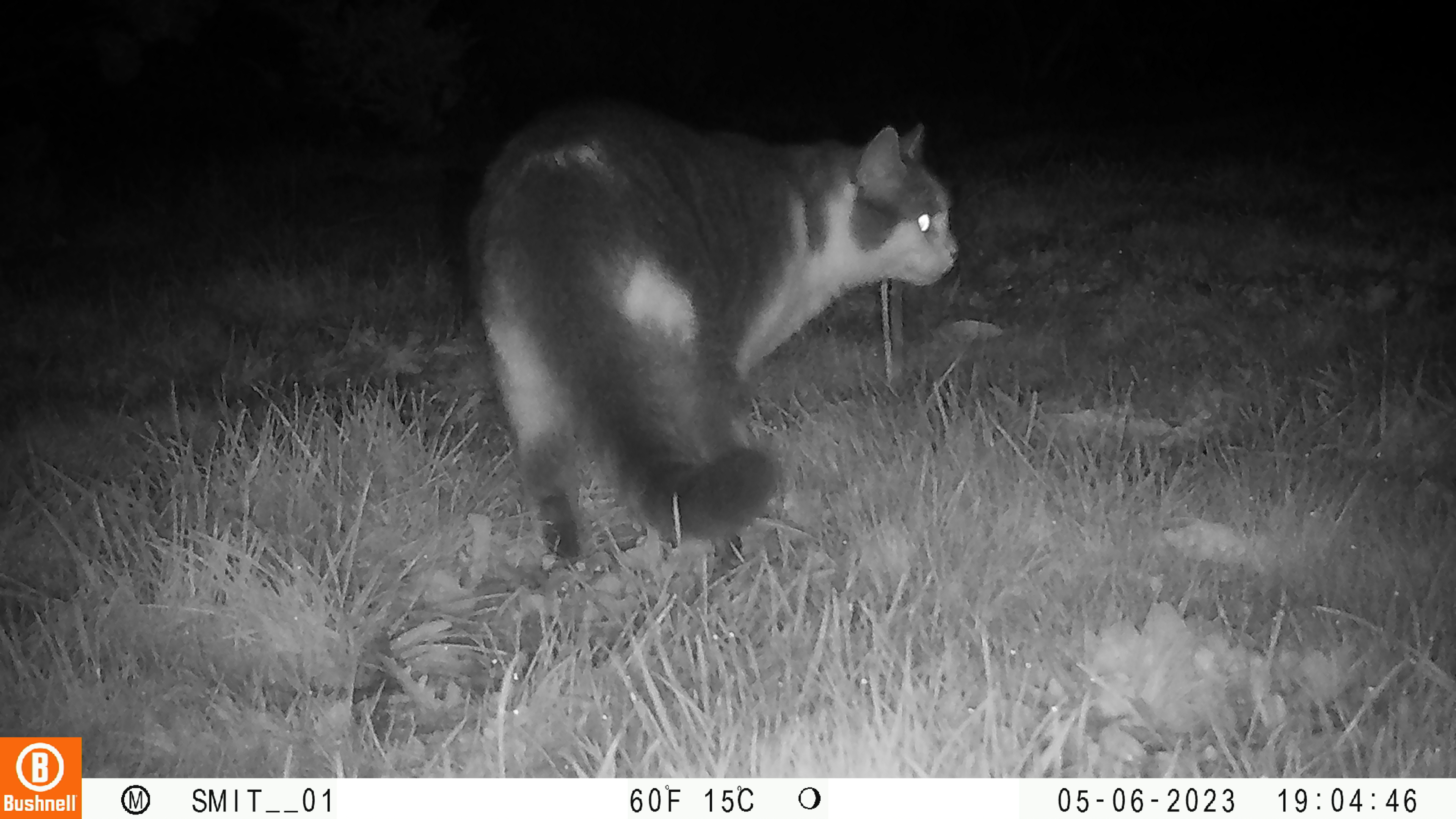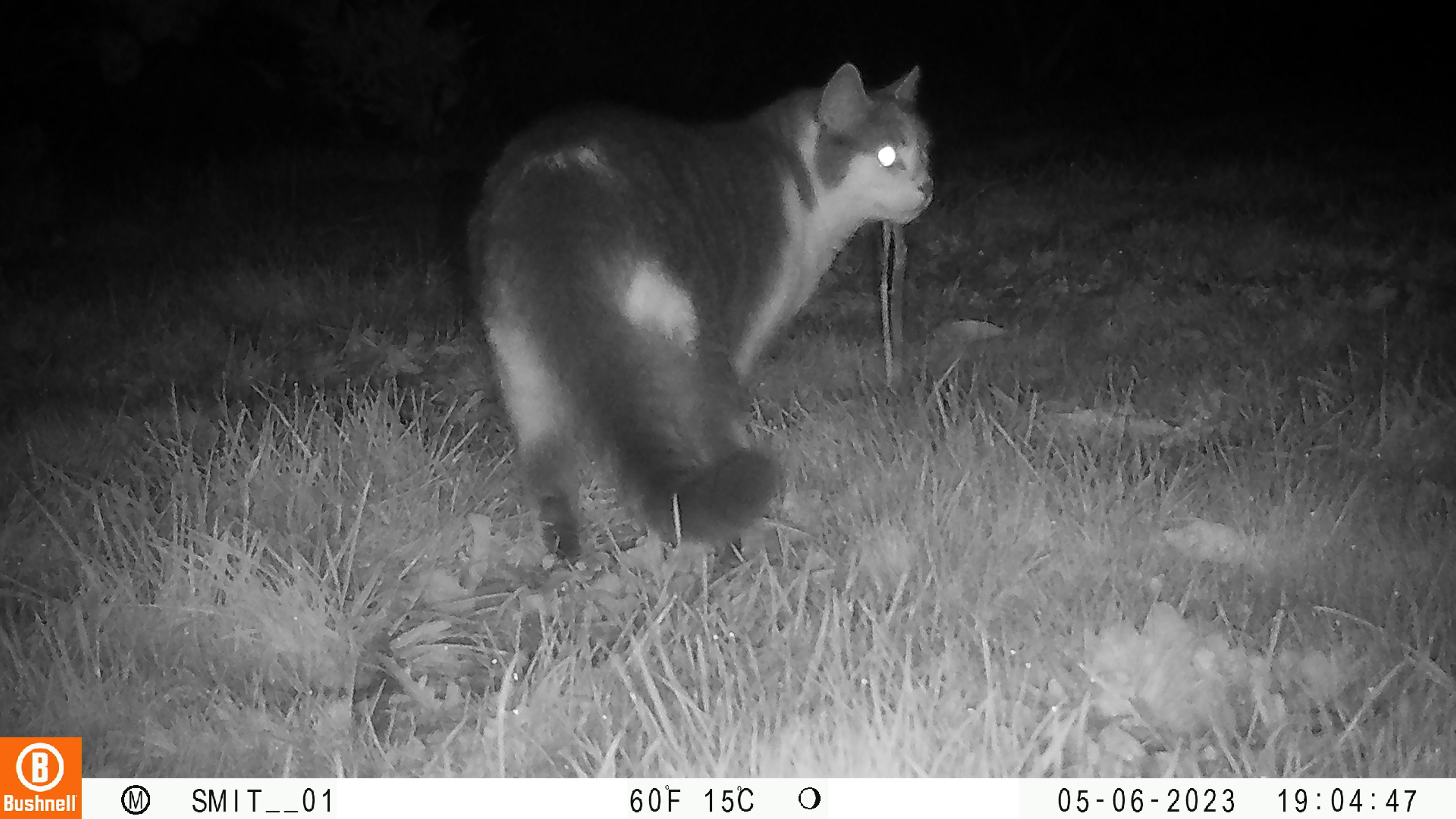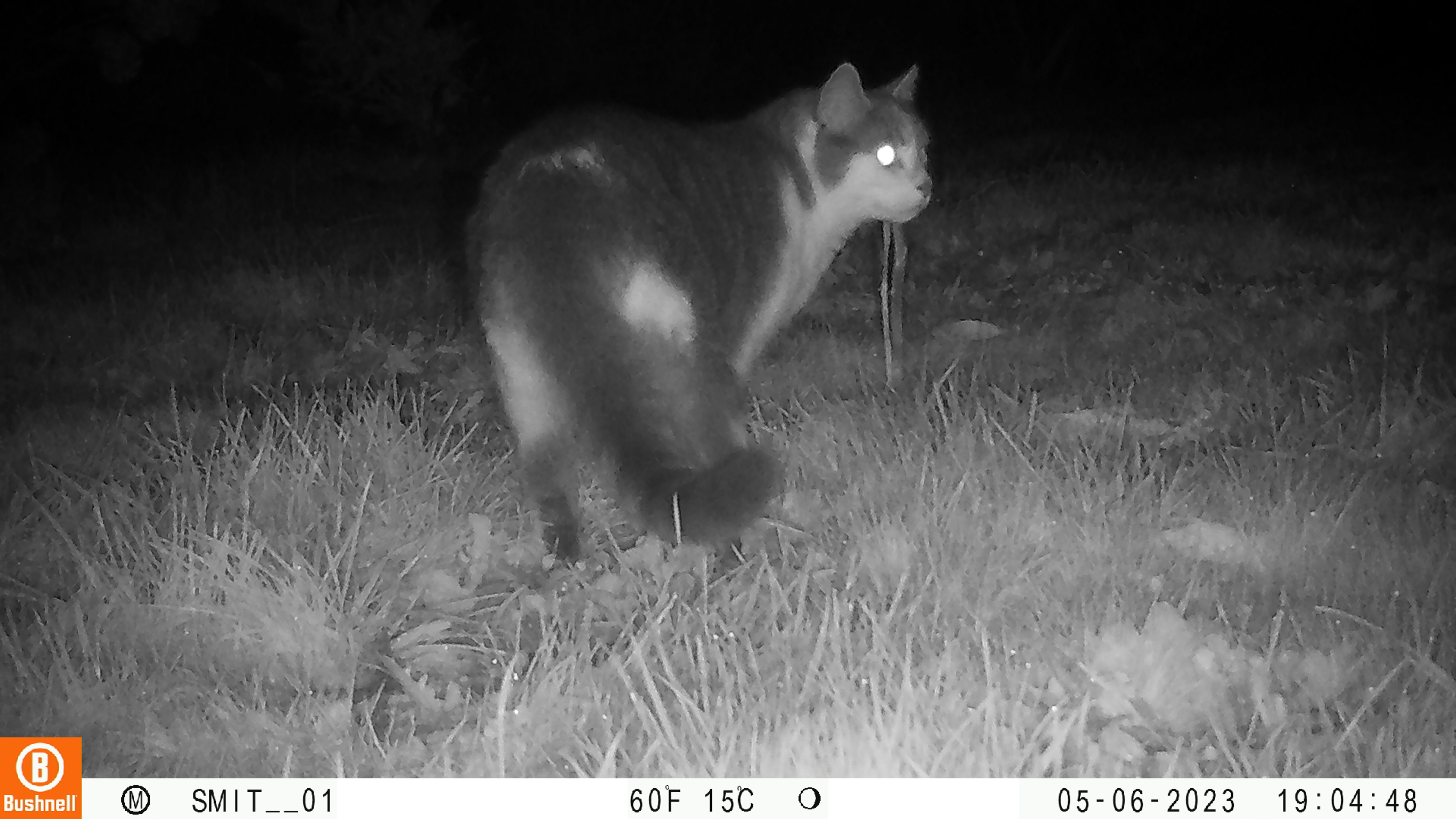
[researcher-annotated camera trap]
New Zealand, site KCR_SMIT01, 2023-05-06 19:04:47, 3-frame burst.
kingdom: Animalia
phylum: Chordata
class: Mammalia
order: Carnivora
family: Felidae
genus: Felis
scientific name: Felis catus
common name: domestic cat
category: cat